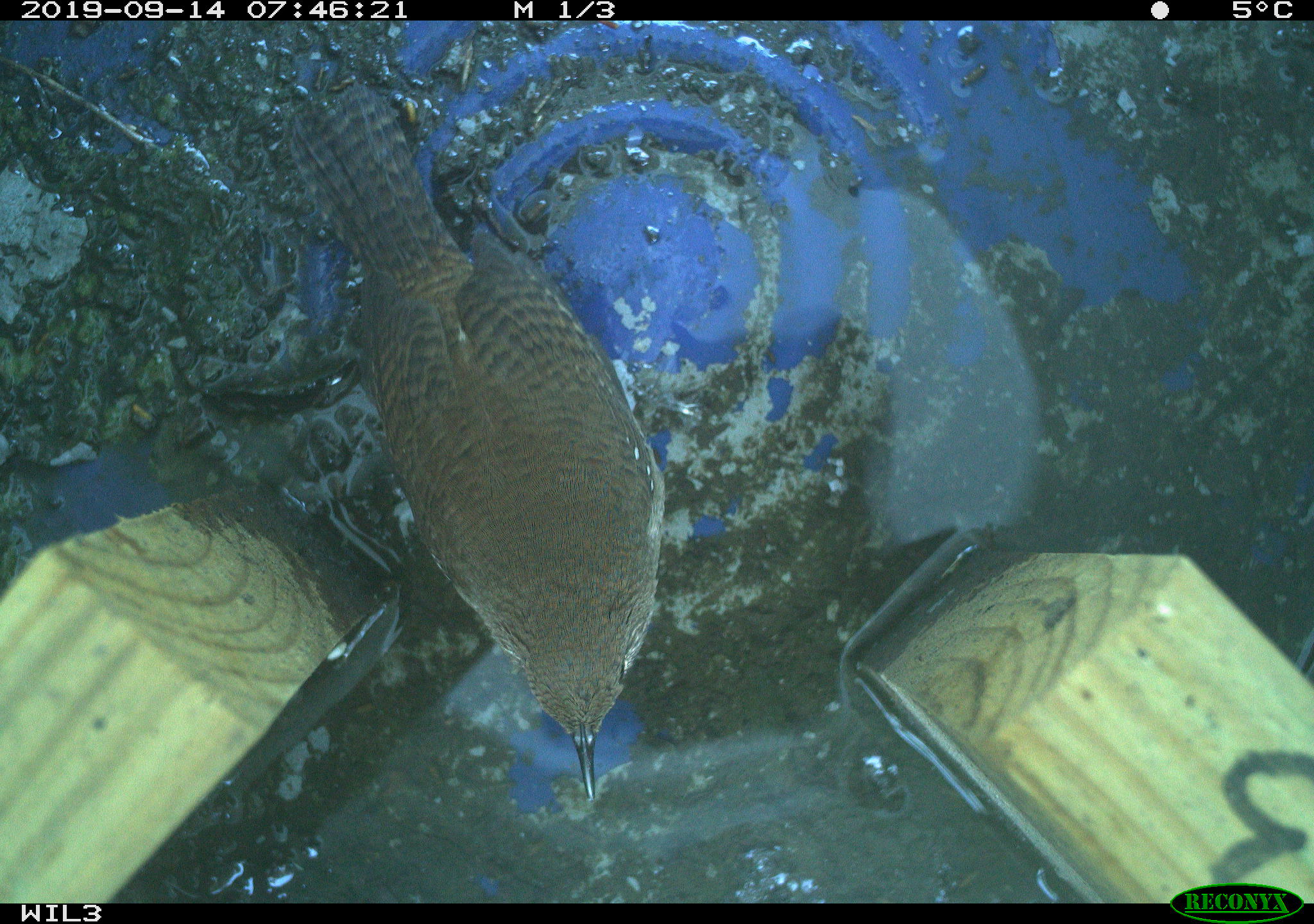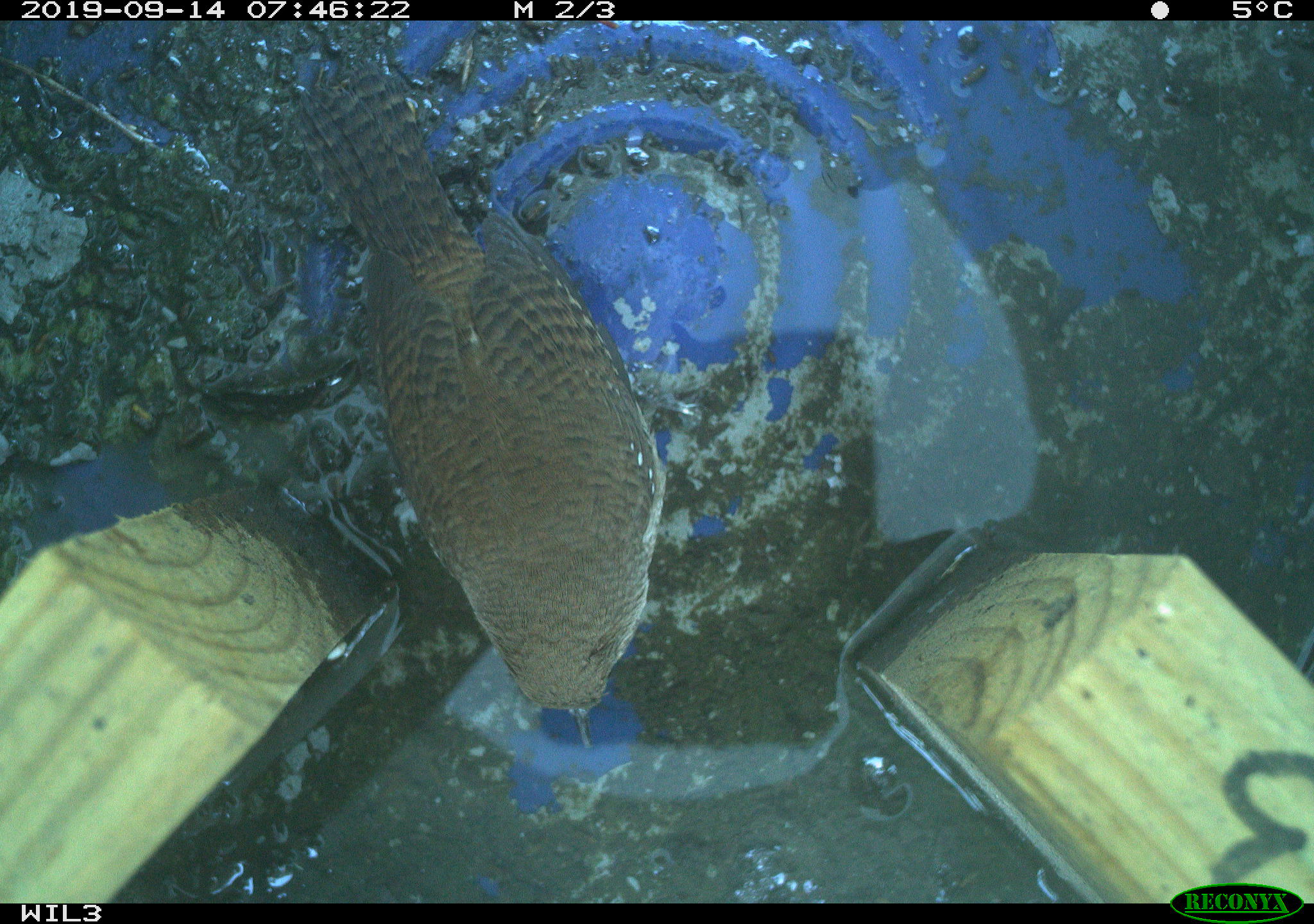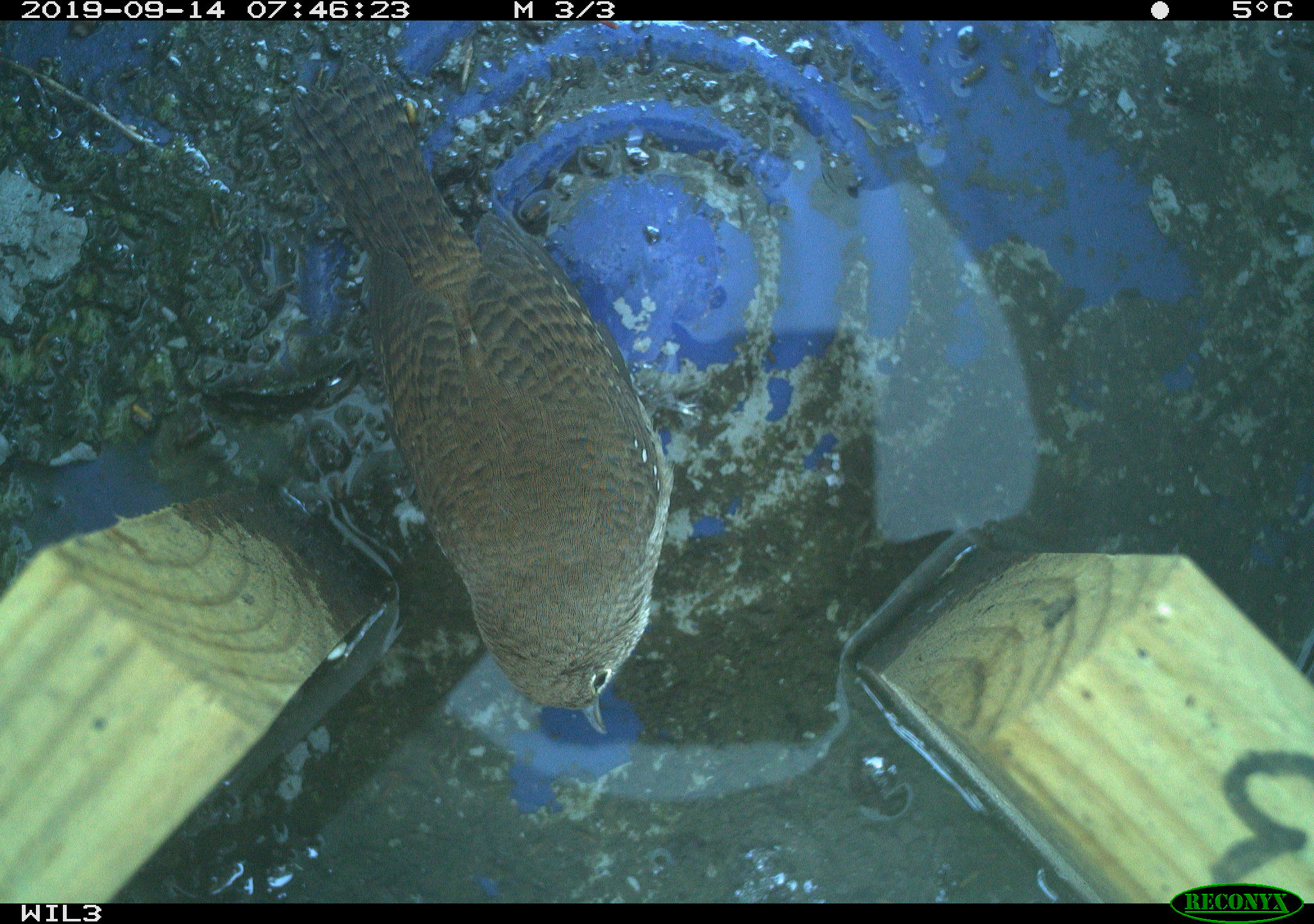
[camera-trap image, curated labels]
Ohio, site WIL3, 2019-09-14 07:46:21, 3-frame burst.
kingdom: Animalia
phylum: Chordata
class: Aves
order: Passeriformes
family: Troglodytidae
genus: Troglodytes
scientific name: Troglodytes aedon aedon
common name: northern house wren